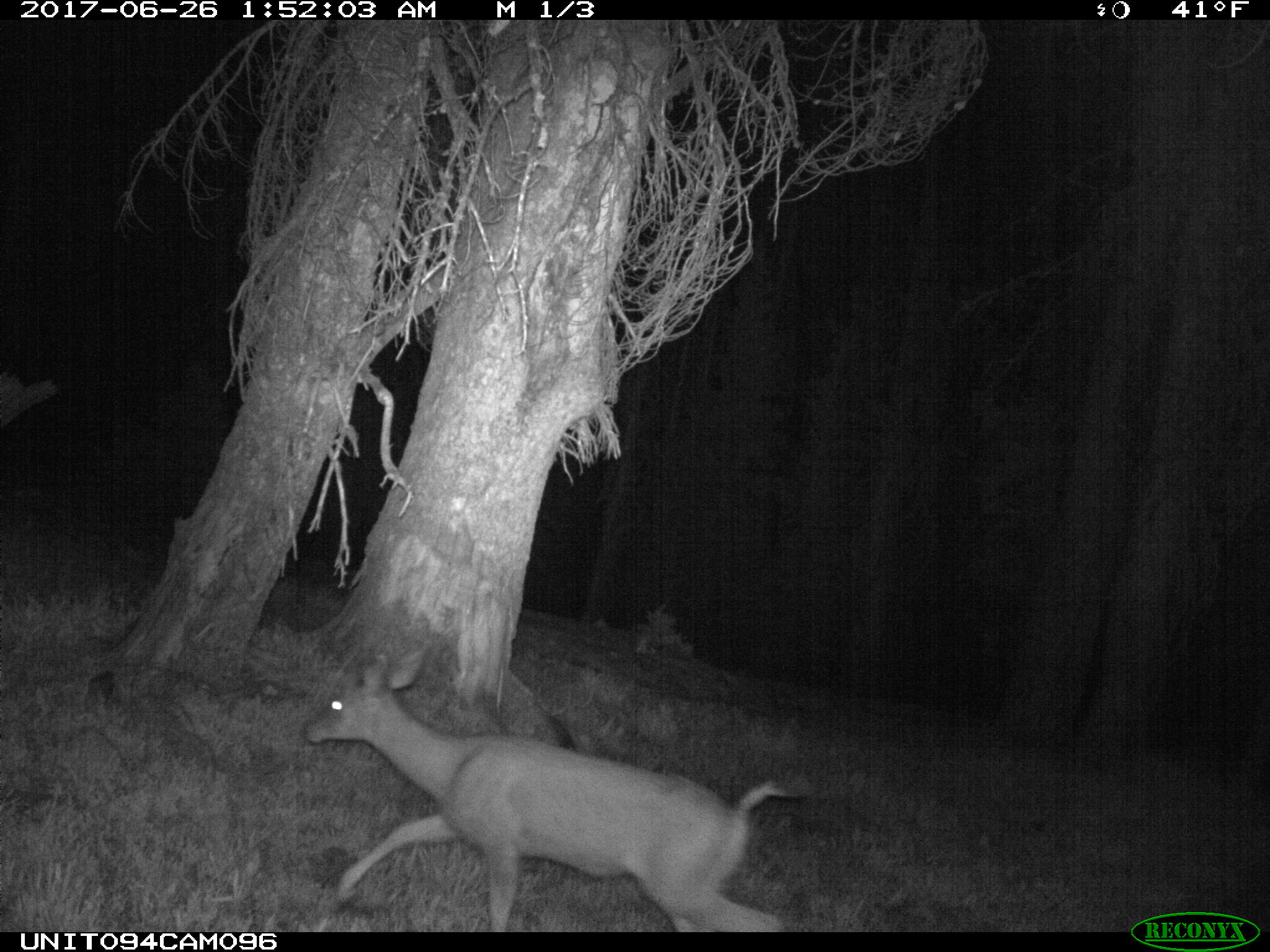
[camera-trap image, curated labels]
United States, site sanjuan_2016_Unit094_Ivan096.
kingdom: Animalia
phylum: Chordata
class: Mammalia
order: Artiodactyla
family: Cervidae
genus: Odocoileus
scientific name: Odocoileus hemionus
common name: mule deer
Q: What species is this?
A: Odocoileus hemionus (mule deer).